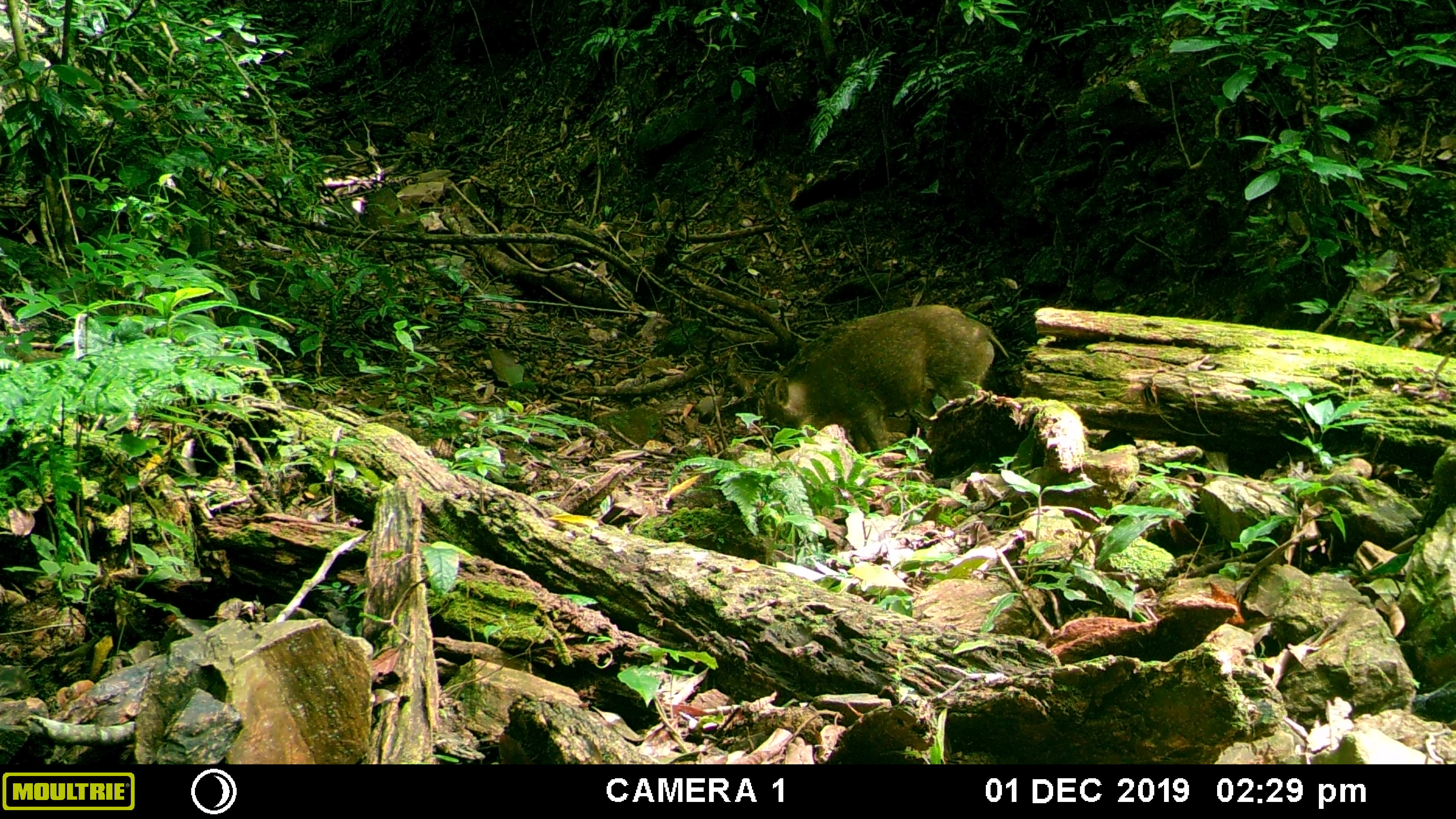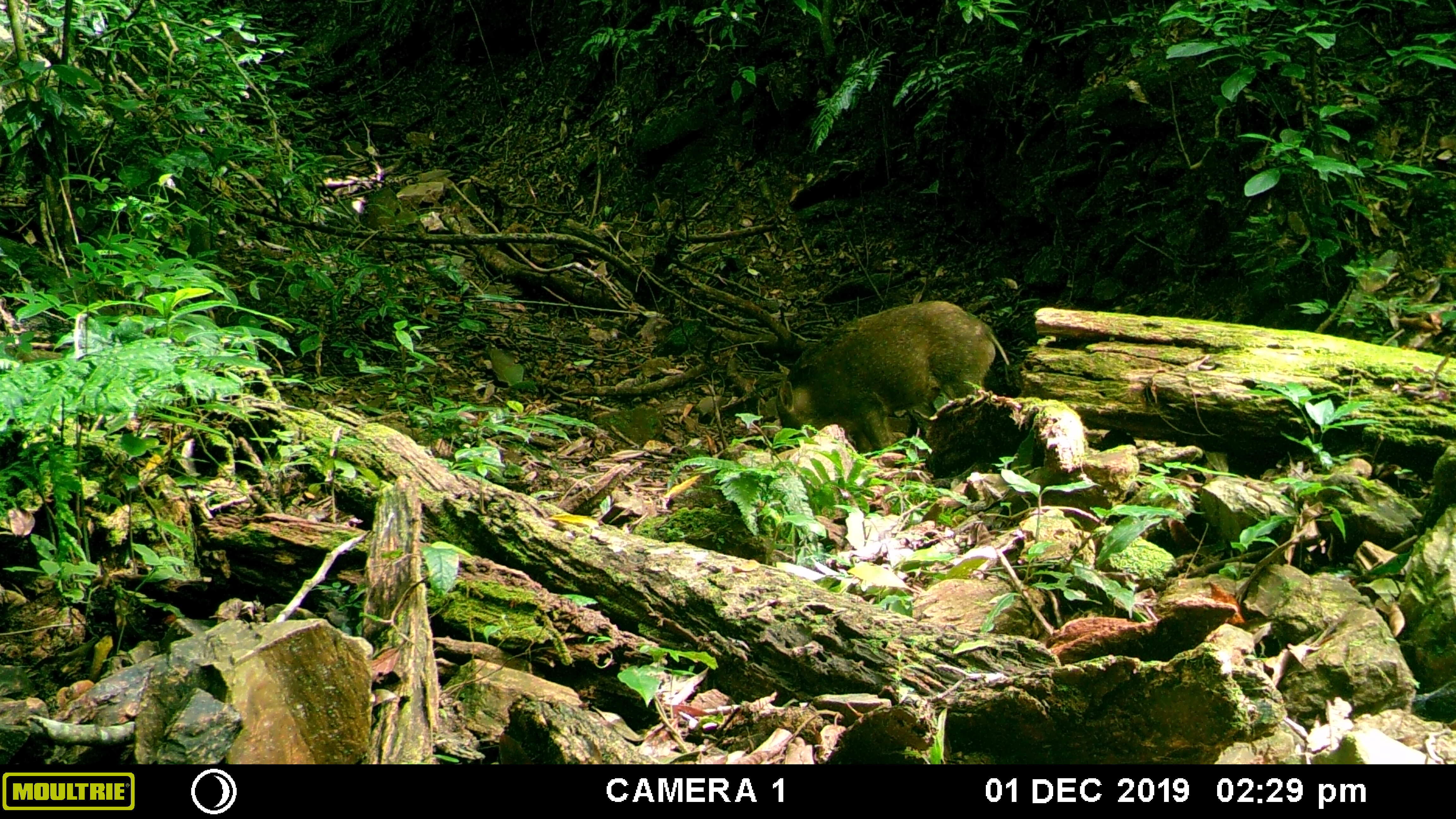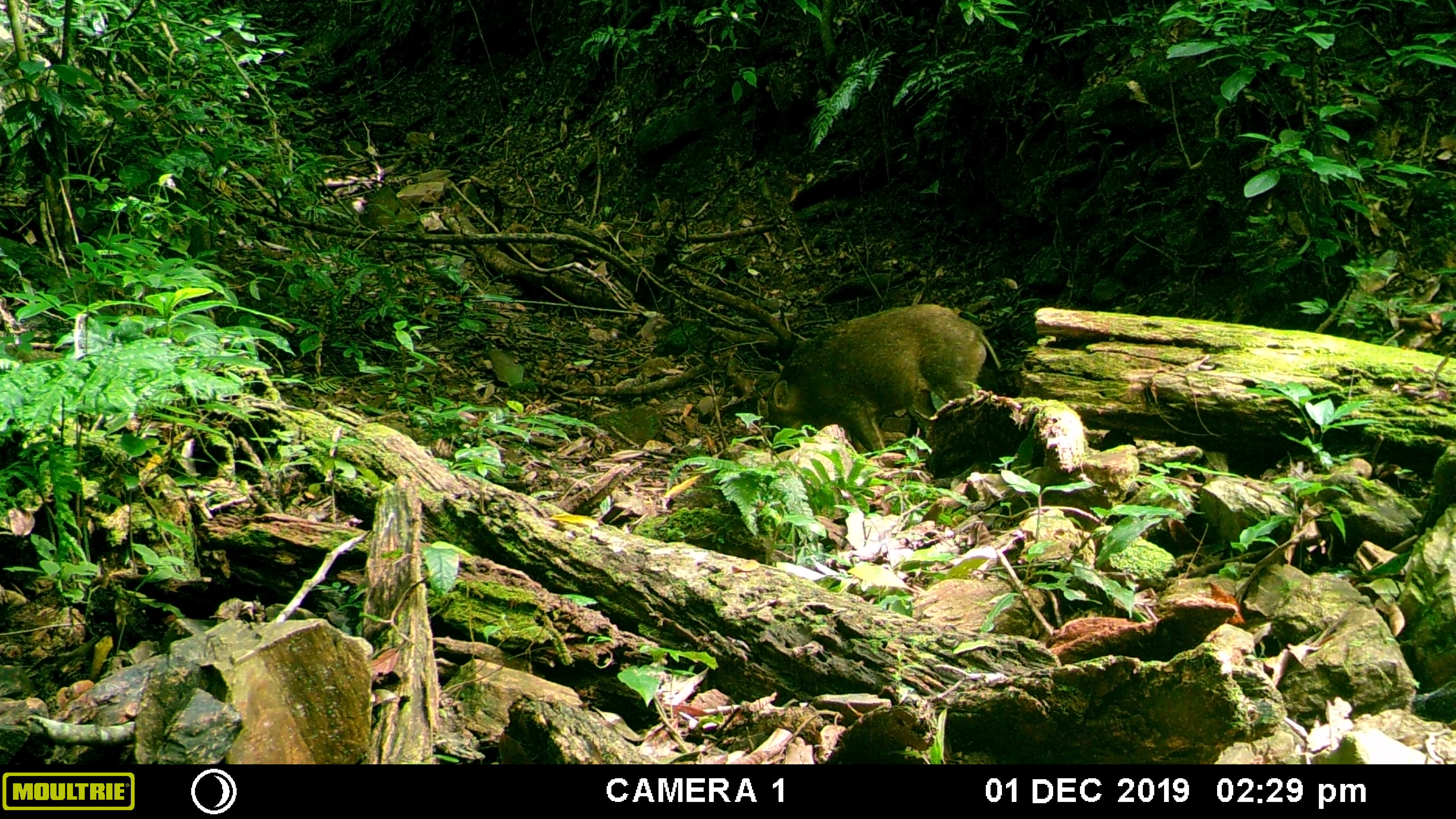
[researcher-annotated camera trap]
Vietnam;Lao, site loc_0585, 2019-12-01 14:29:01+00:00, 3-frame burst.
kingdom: Animalia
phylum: Chordata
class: Mammalia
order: Artiodactyla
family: Suidae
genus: Sus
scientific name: Sus scrofa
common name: eurasian wild pig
Eurasian wild pig (Sus scrofa). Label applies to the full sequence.